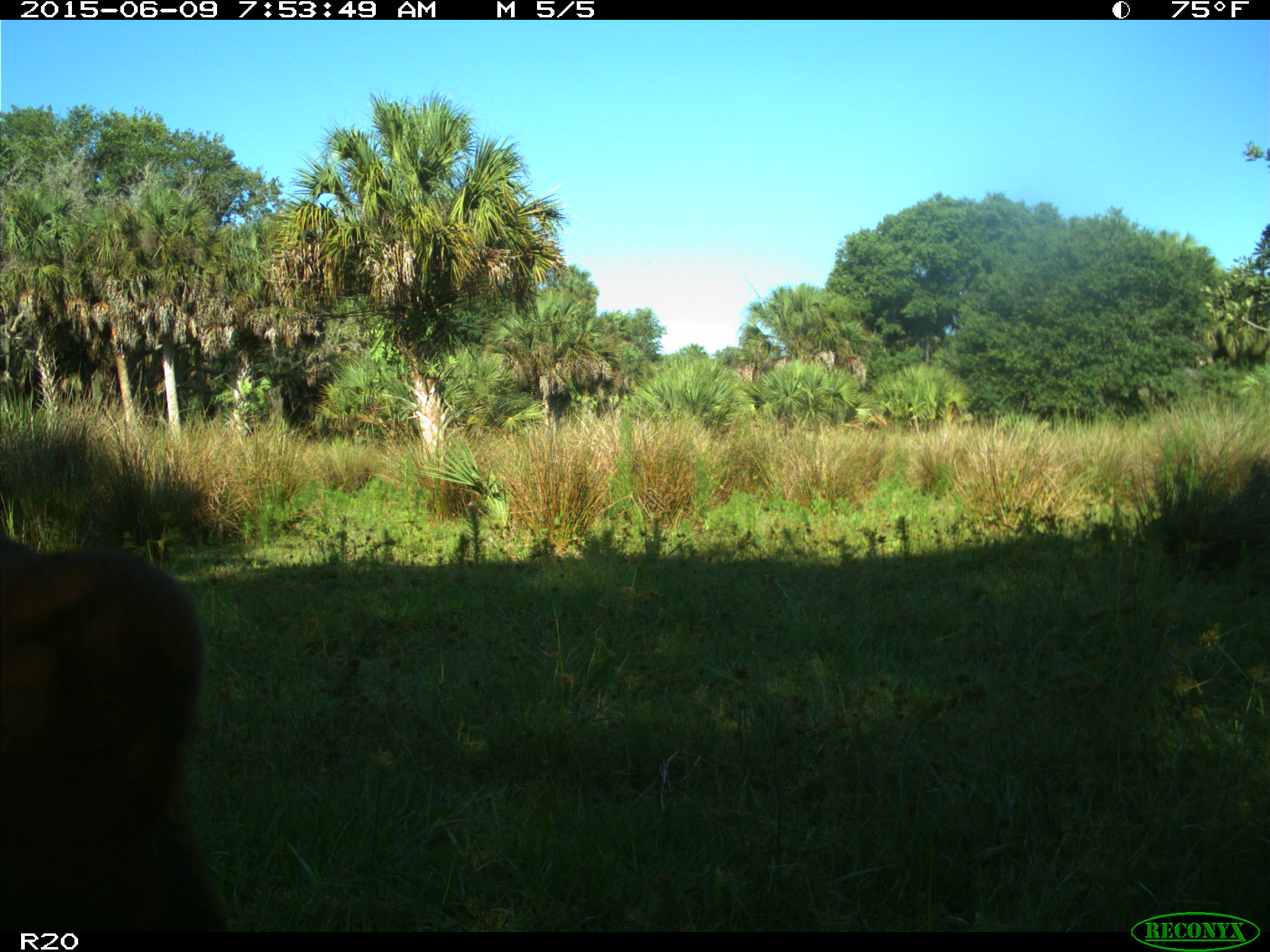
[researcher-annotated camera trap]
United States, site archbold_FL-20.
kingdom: Animalia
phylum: Chordata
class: Mammalia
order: Artiodactyla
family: Bovidae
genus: Bos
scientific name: Bos taurus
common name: domestic cow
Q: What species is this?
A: Bos taurus (domestic cow).